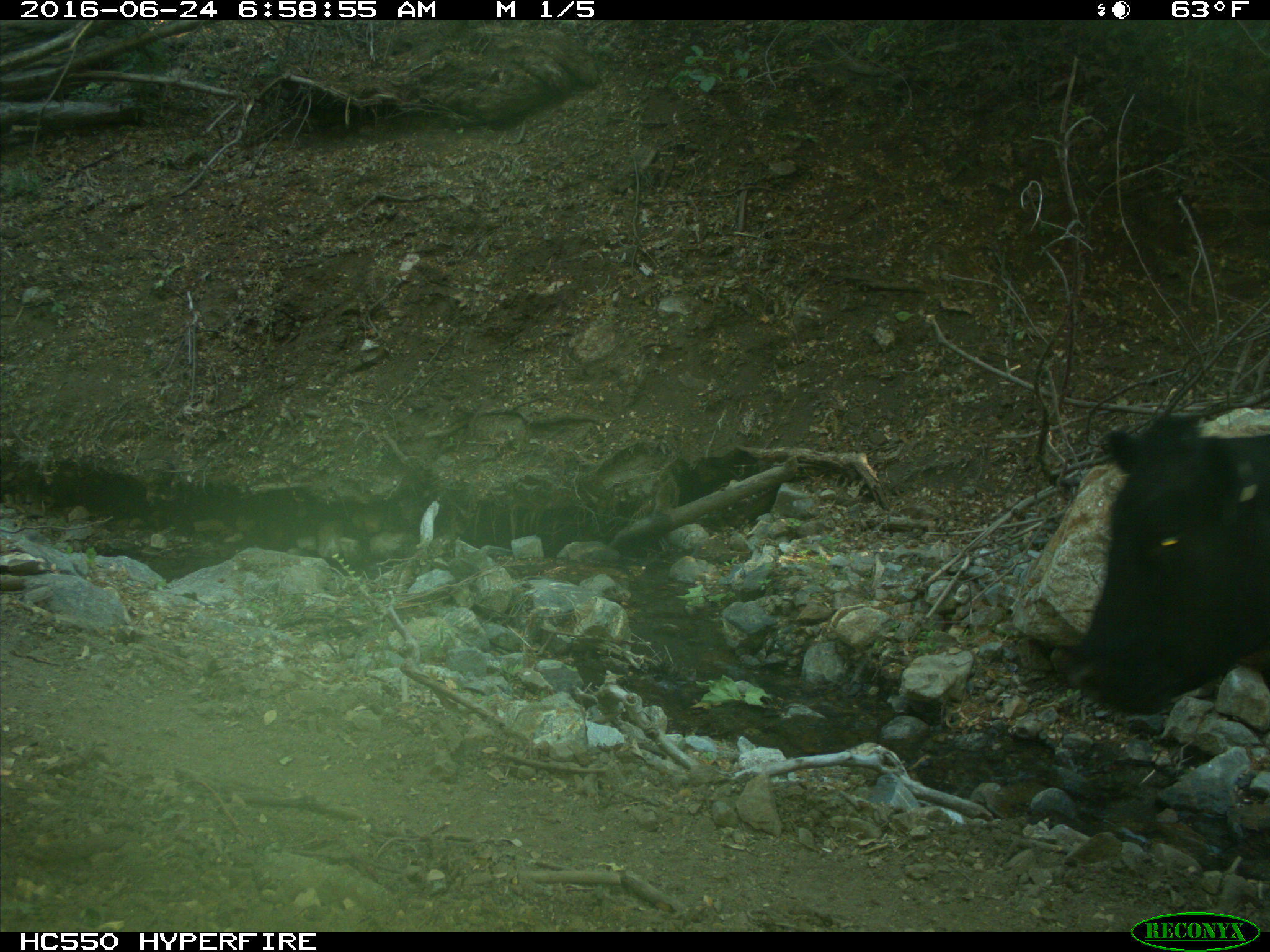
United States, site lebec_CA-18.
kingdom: Animalia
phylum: Chordata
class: Mammalia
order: Artiodactyla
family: Bovidae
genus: Bos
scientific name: Bos taurus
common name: domestic cow